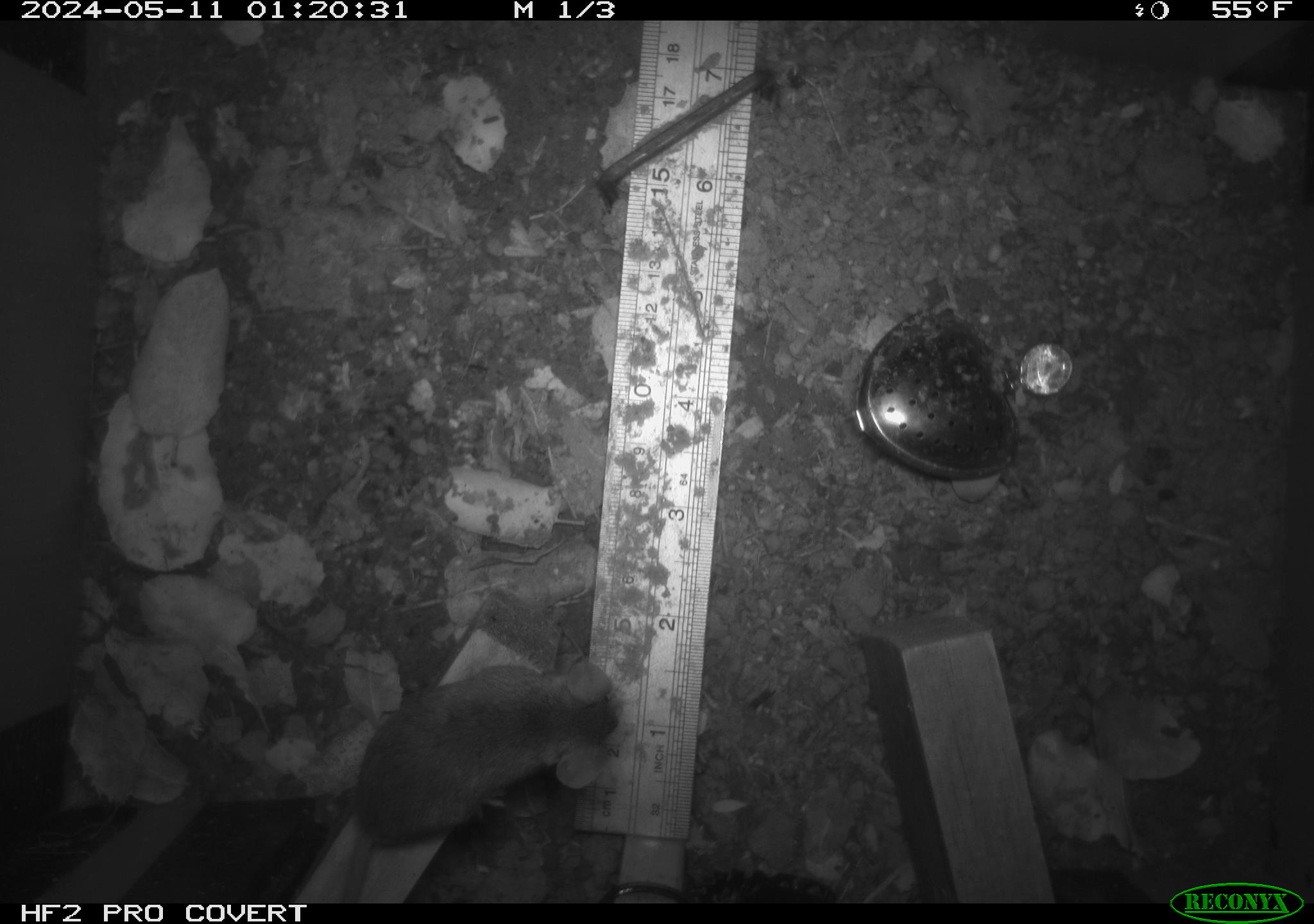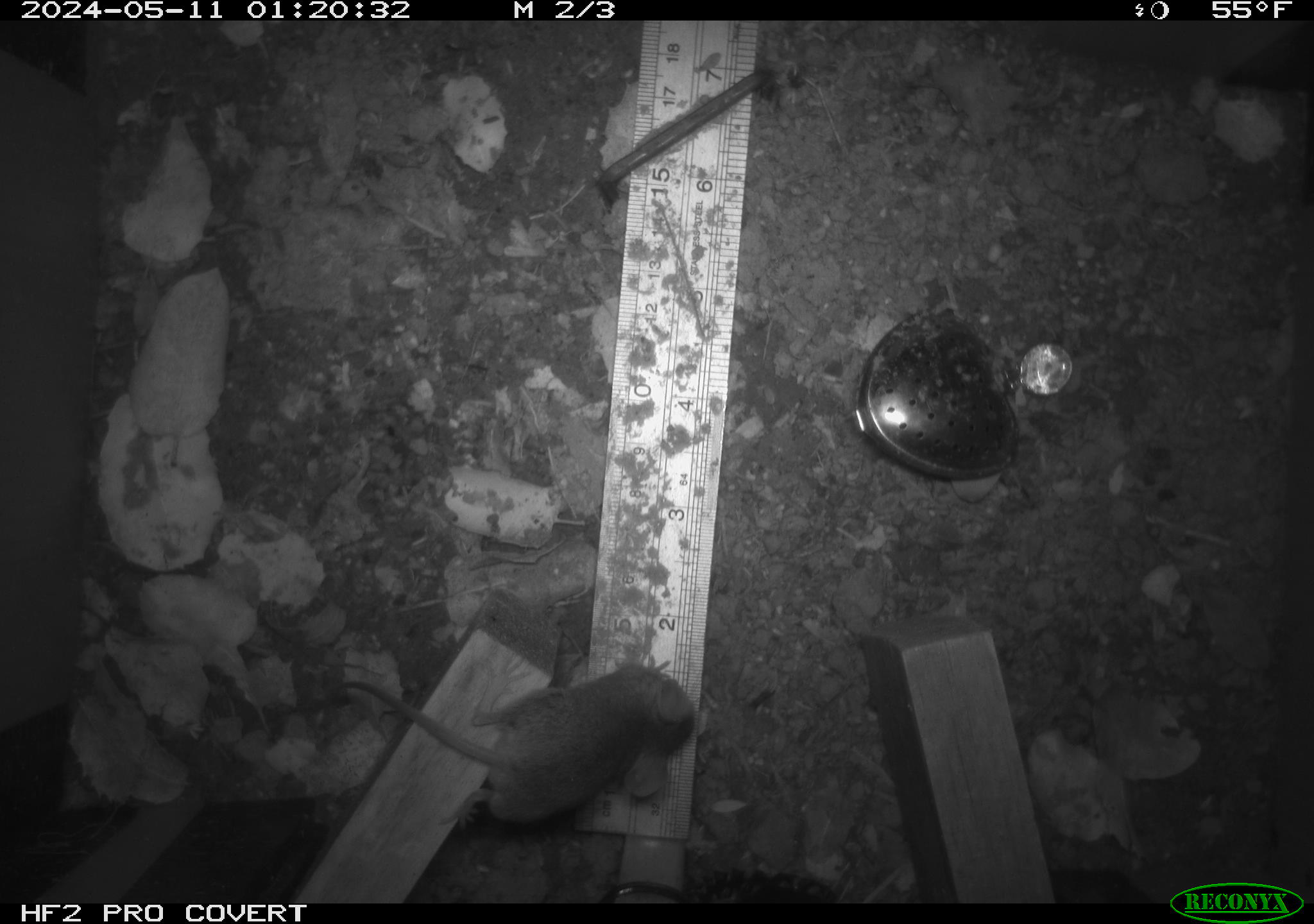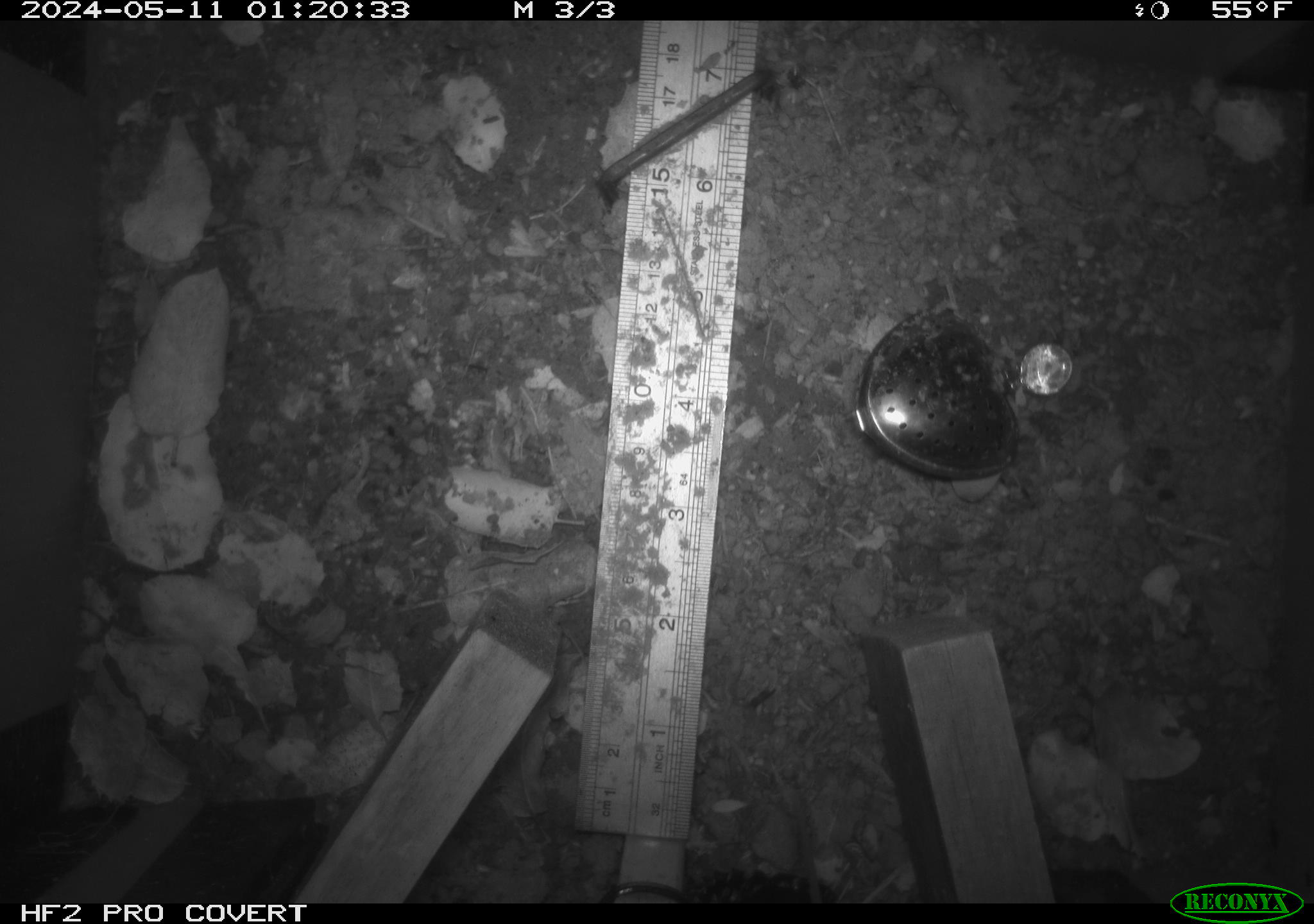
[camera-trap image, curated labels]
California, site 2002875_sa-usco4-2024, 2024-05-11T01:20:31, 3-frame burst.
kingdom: Animalia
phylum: Chordata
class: Mammalia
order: Rodentia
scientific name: Rodentia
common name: mouse species